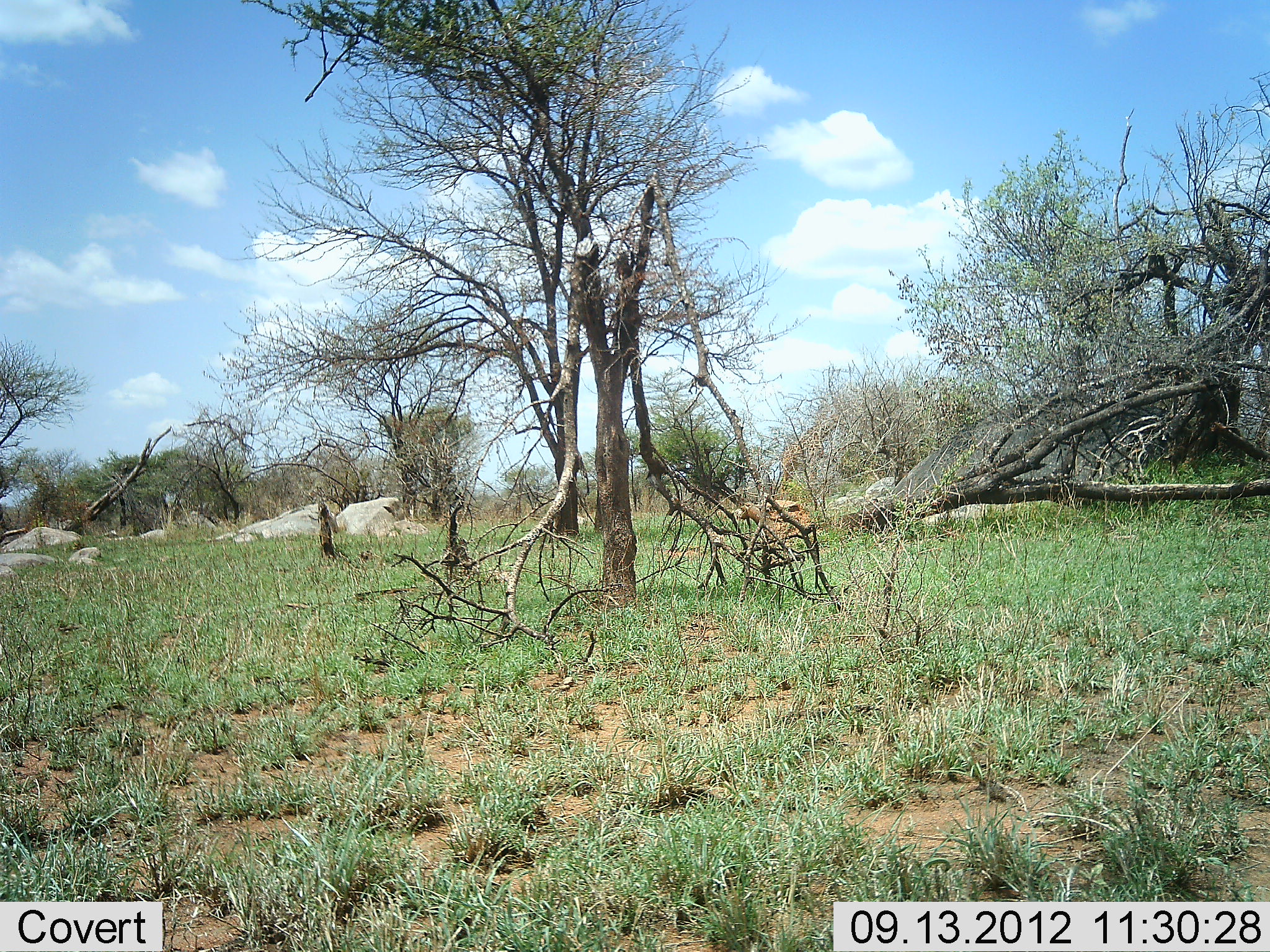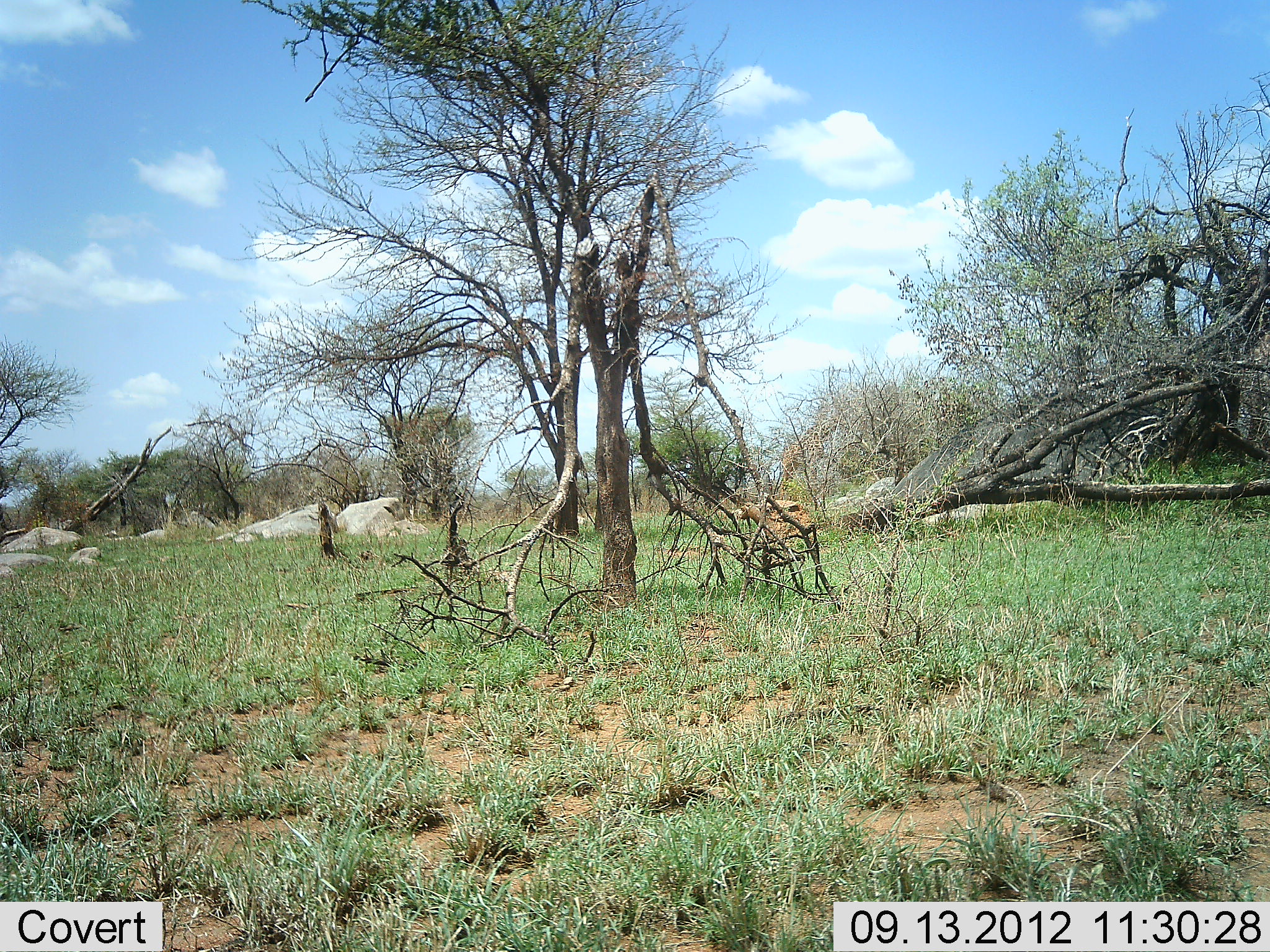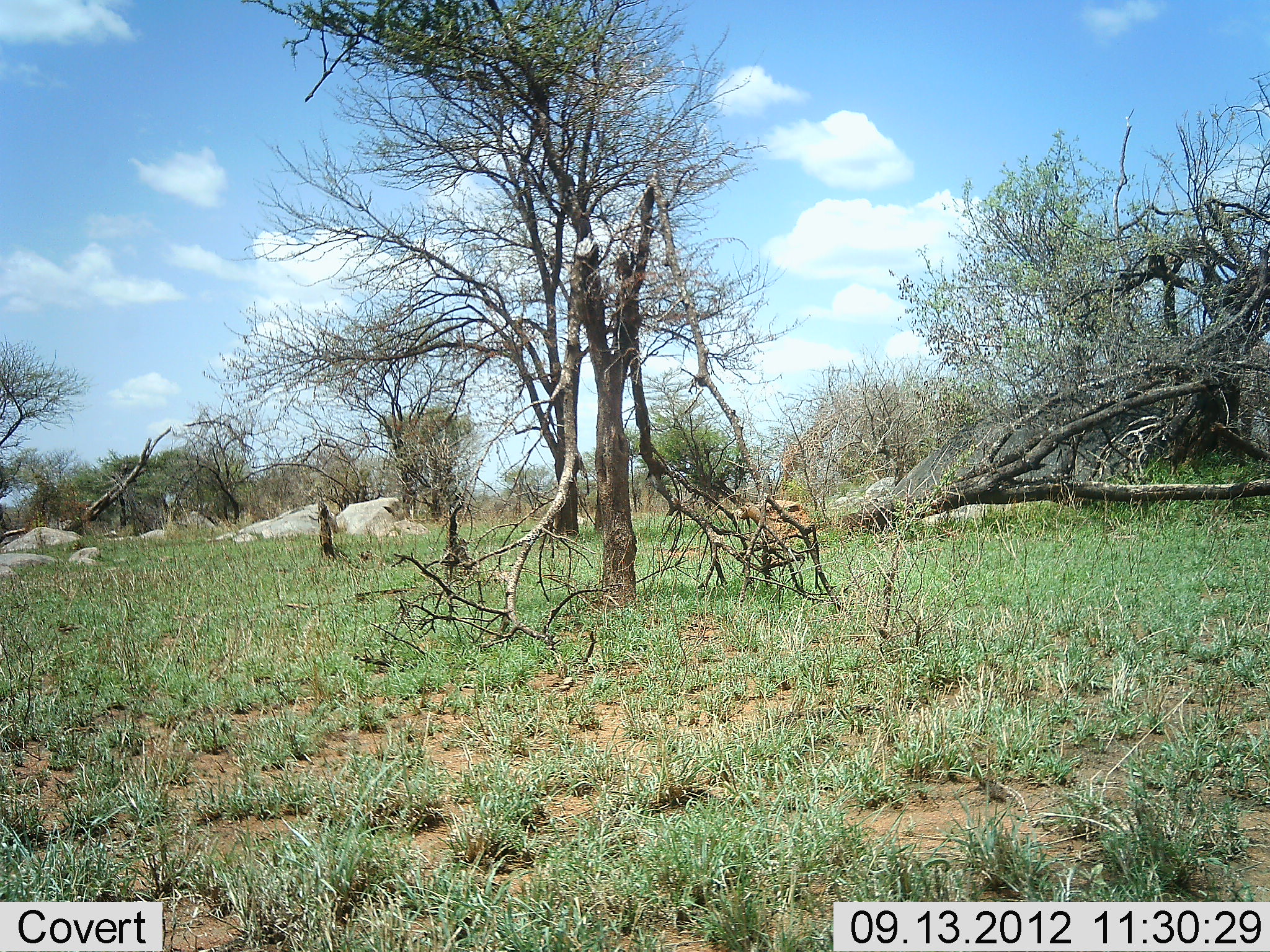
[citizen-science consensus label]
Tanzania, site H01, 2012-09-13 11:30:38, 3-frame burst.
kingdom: Animalia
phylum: Chordata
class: Mammalia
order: Artiodactyla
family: Giraffidae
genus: Giraffa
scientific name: Giraffa camelopardalis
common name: giraffe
Giraffe (Giraffa camelopardalis), count 1. Behavior (volunteer vote fractions): standing 10%, resting 0%, moving 80%, interacting 0%. Young present (vote fraction): 0%. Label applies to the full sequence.